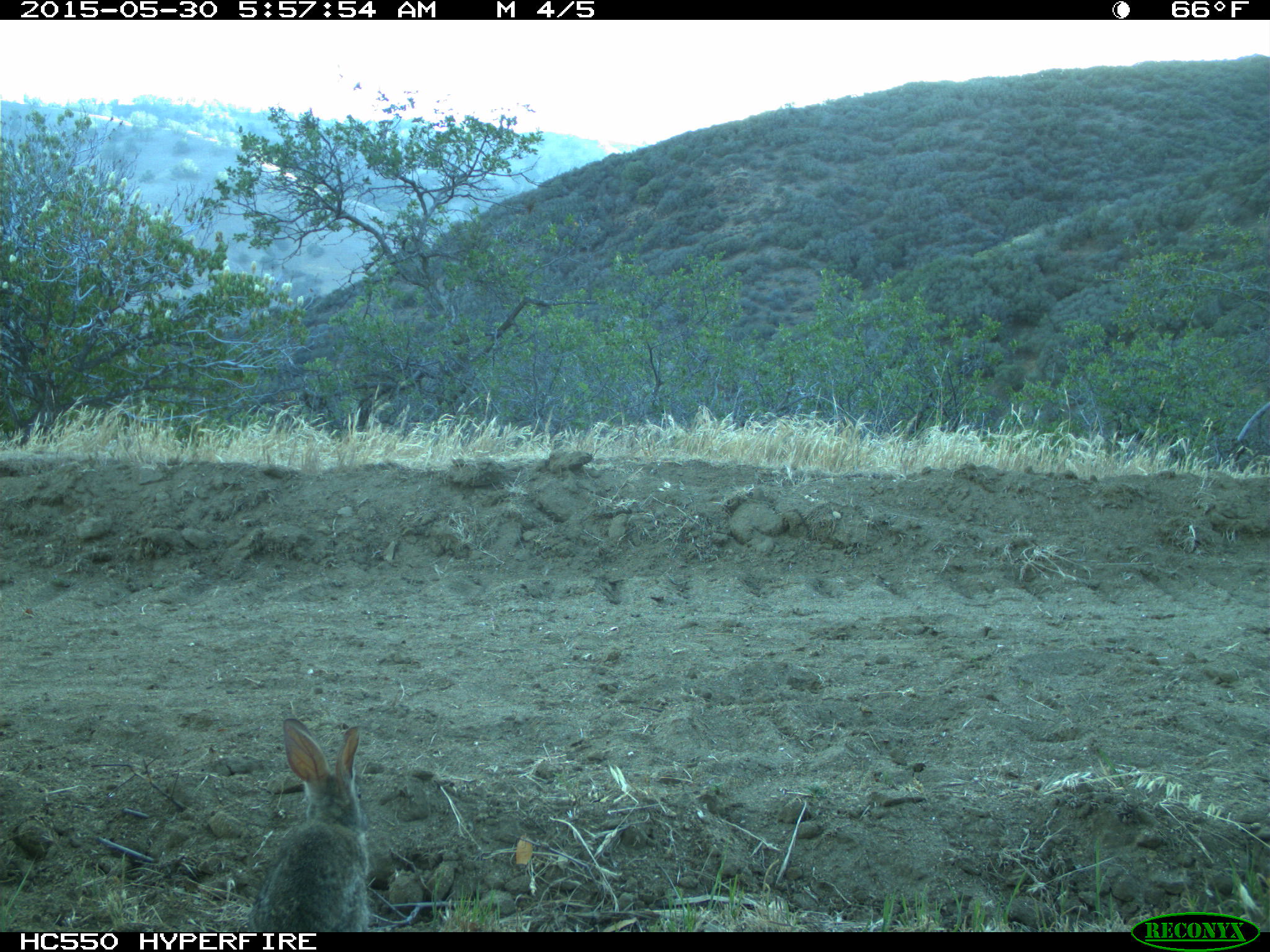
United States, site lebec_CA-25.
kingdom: Animalia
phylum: Chordata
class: Mammalia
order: Lagomorpha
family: Leporidae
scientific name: Leporidae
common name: rabbits and hares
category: unidentified rabbit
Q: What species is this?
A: Unidentified rabbit (rabbits and hares) (Leporidae).